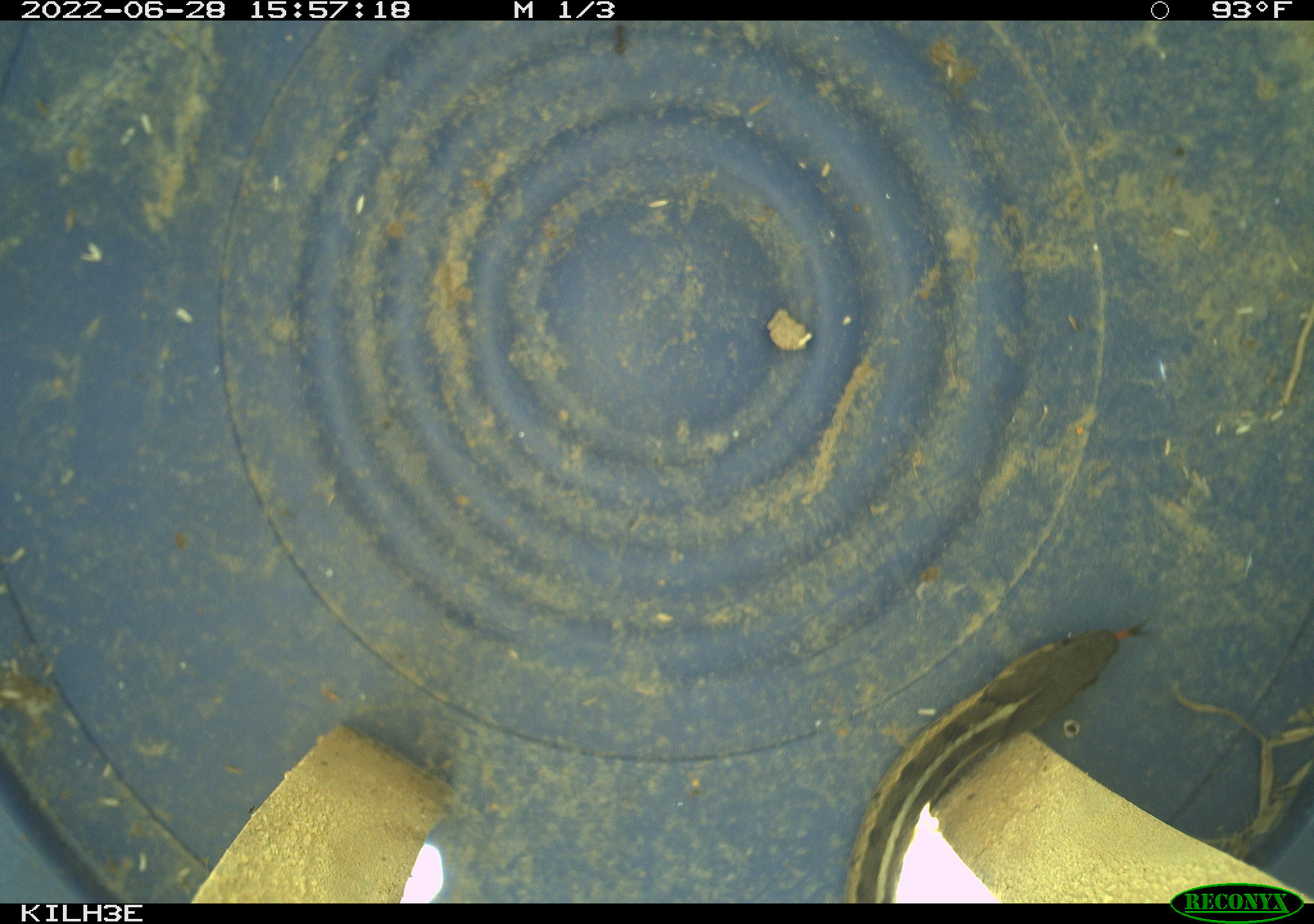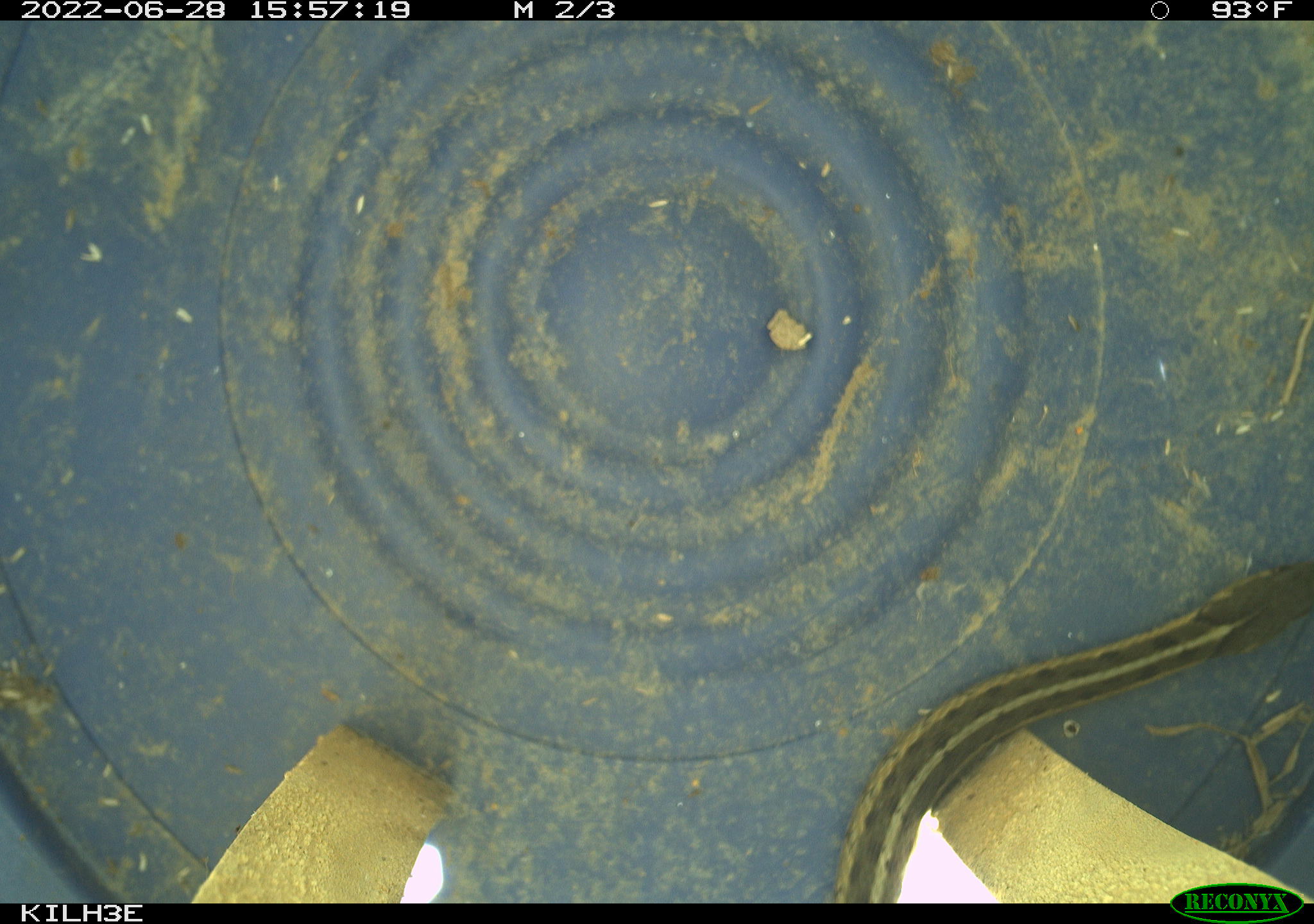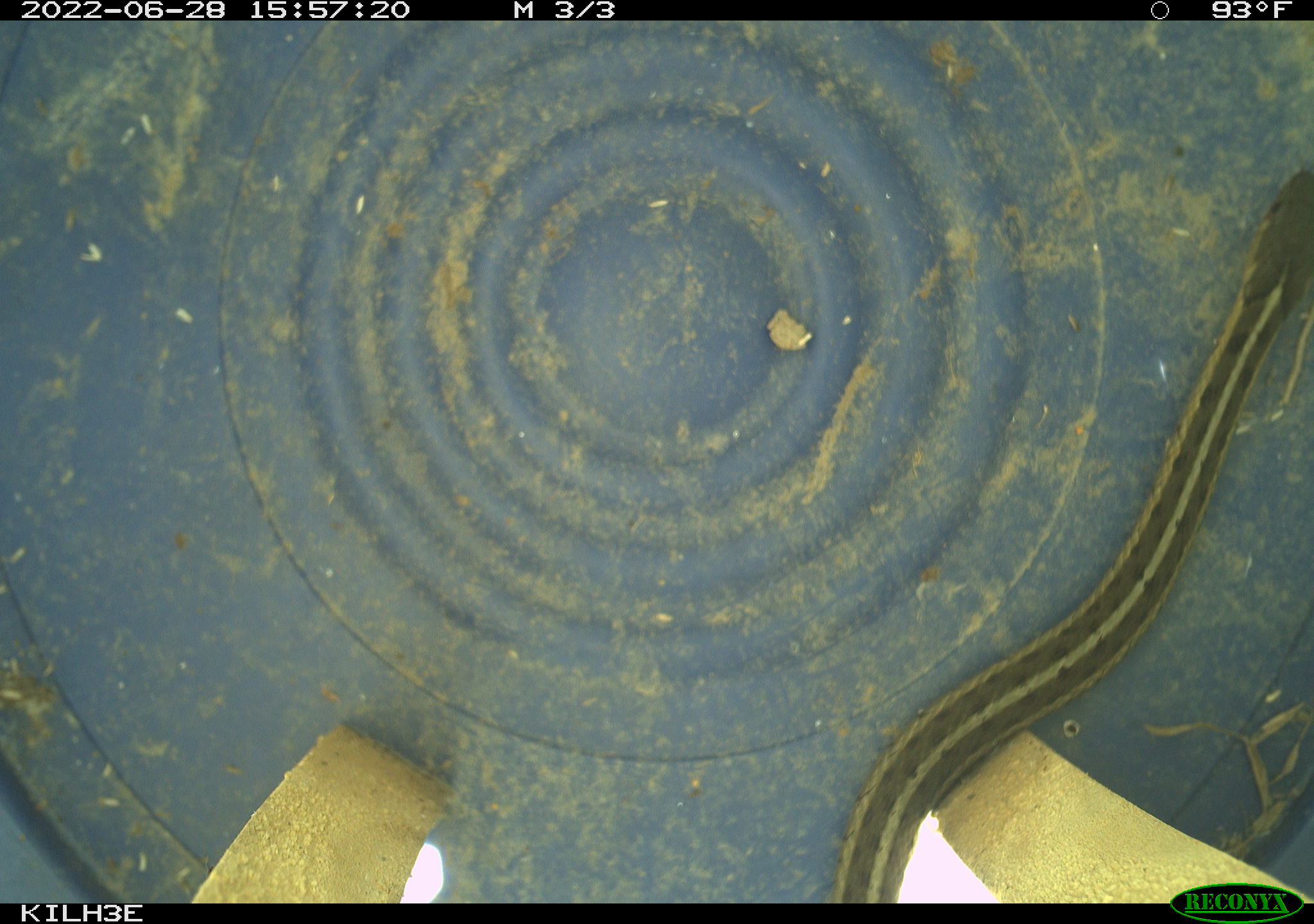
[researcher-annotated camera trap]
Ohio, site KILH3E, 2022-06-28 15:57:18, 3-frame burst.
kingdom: Animalia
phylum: Chordata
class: Reptilia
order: Squamata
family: Colubridae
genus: Thamnophis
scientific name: Thamnophis sirtalis sirtalis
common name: eastern gartersnake